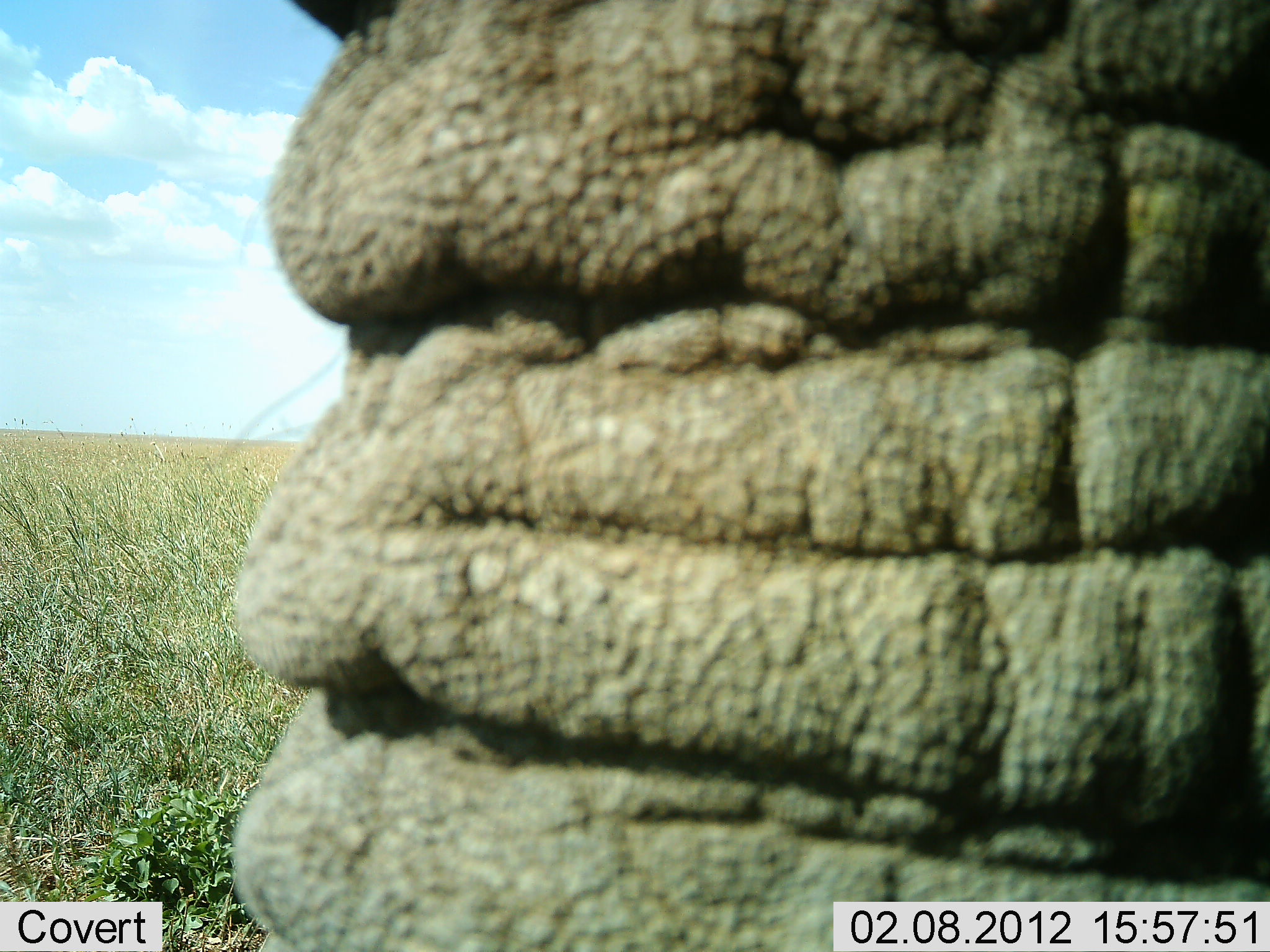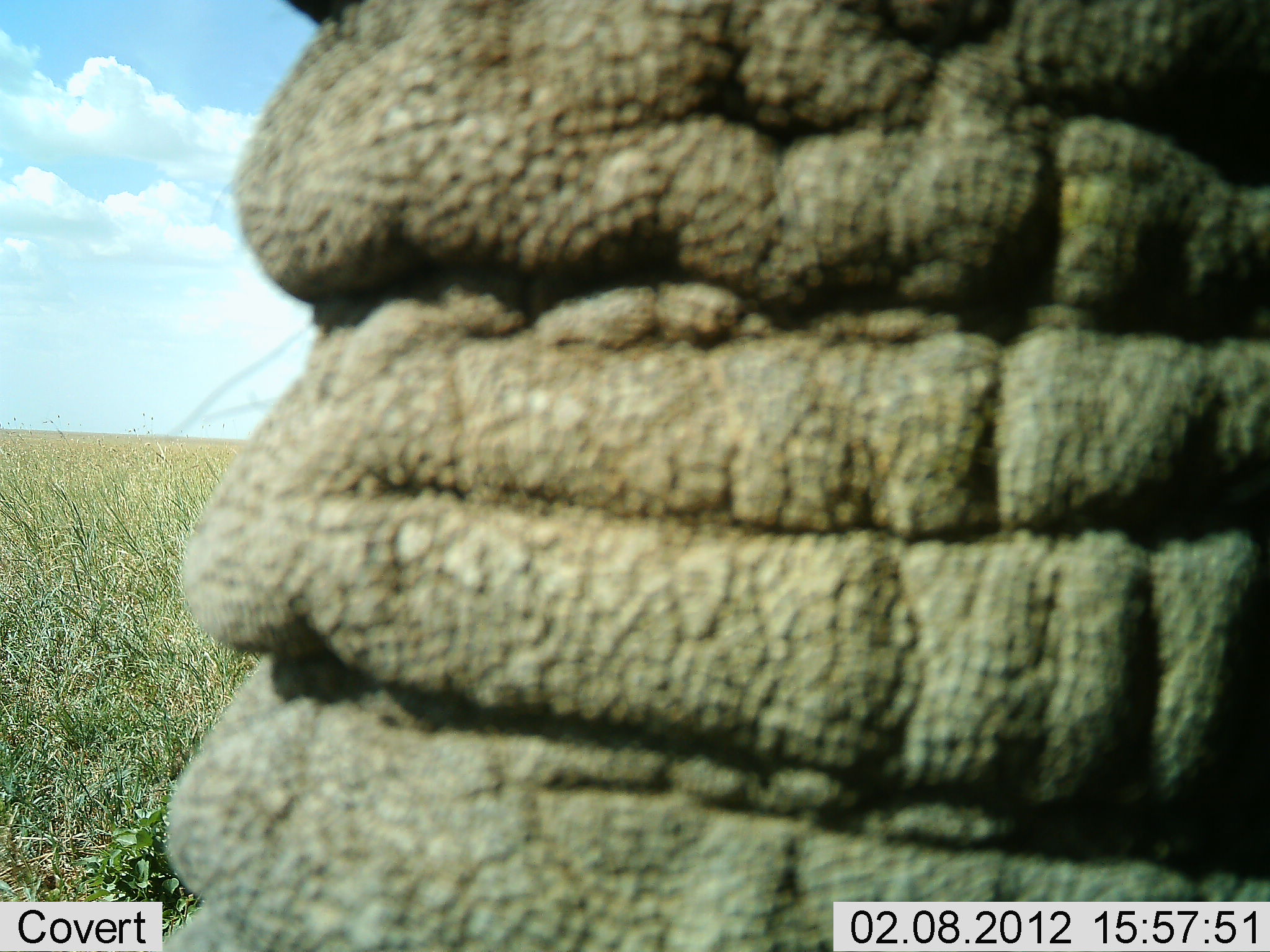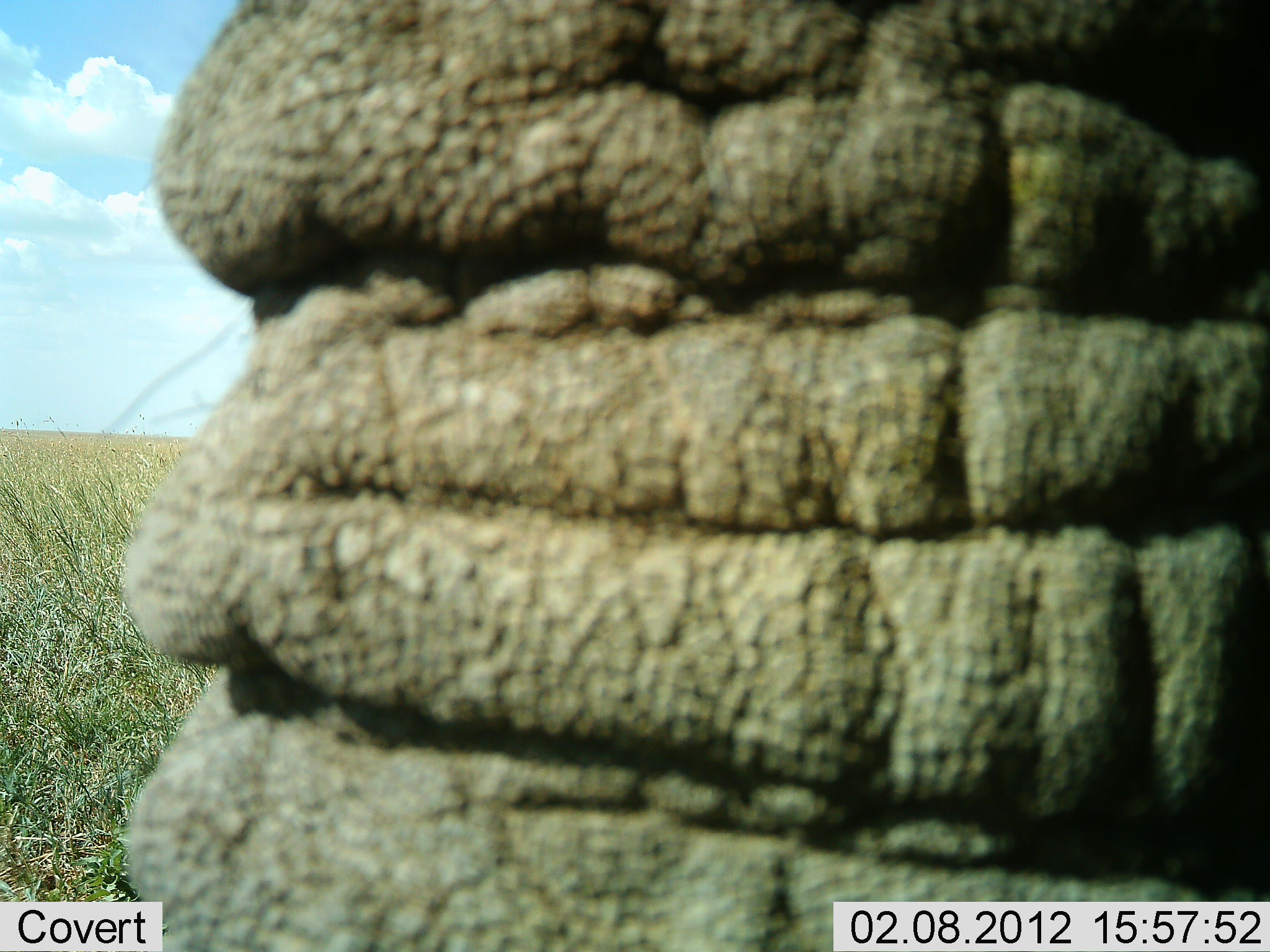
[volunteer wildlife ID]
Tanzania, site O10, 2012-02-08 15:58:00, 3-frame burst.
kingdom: Animalia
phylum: Chordata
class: Mammalia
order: Proboscidea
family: Elephantidae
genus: Loxodonta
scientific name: Loxodonta africana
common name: african bush elephant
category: elephant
Elephant (african bush elephant) (Loxodonta africana), count 1. Behavior (volunteer vote fractions): standing 87%, resting 0%, moving 0%, interacting 7%. Young present (vote fraction): 0%. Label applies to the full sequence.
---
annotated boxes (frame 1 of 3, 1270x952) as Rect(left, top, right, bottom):
animal: Rect(227, 1, 1270, 951)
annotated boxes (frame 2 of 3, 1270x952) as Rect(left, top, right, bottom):
animal: Rect(162, 1, 1270, 951)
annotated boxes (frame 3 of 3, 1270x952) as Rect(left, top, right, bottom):
animal: Rect(113, 1, 1270, 951)